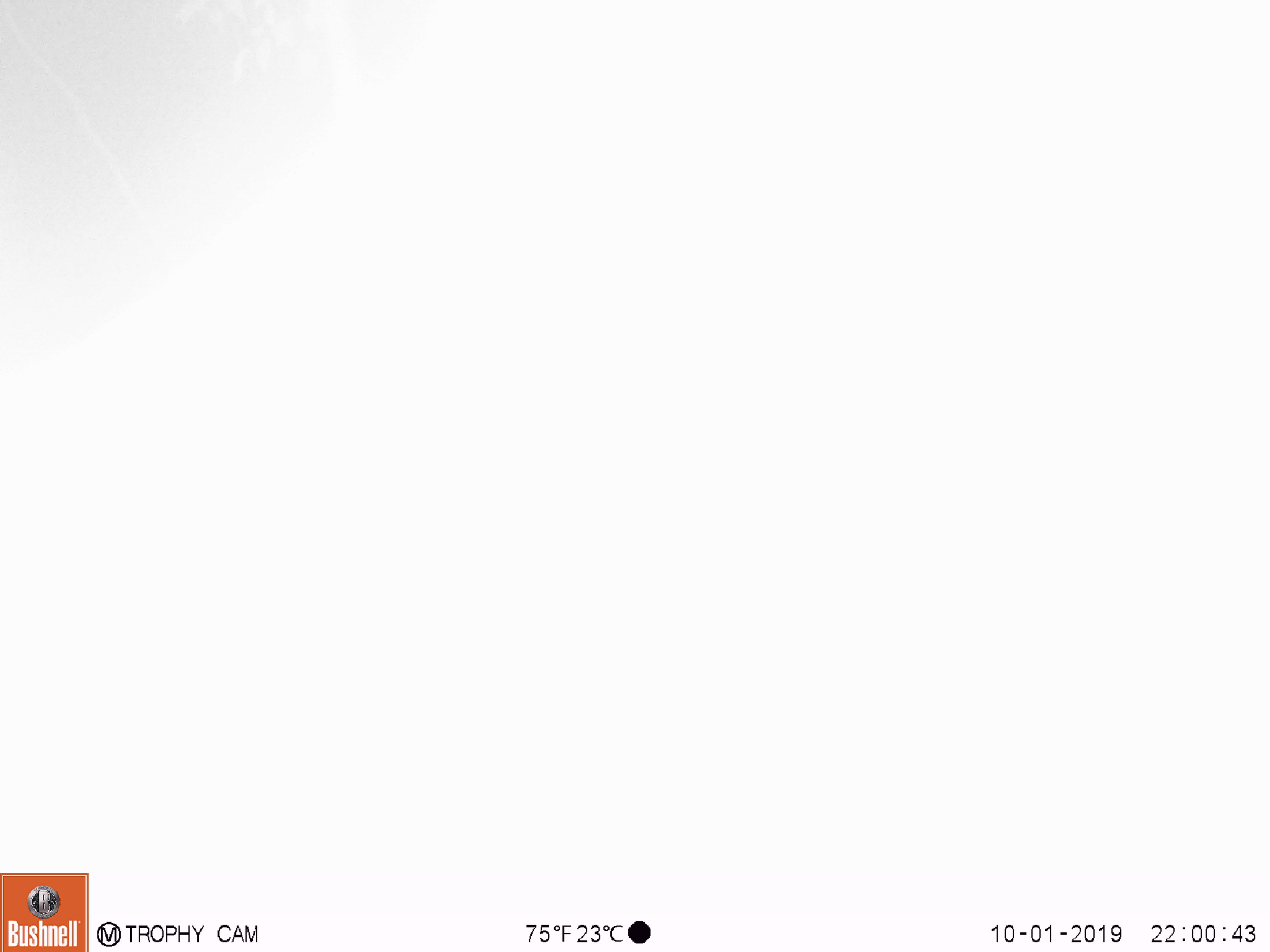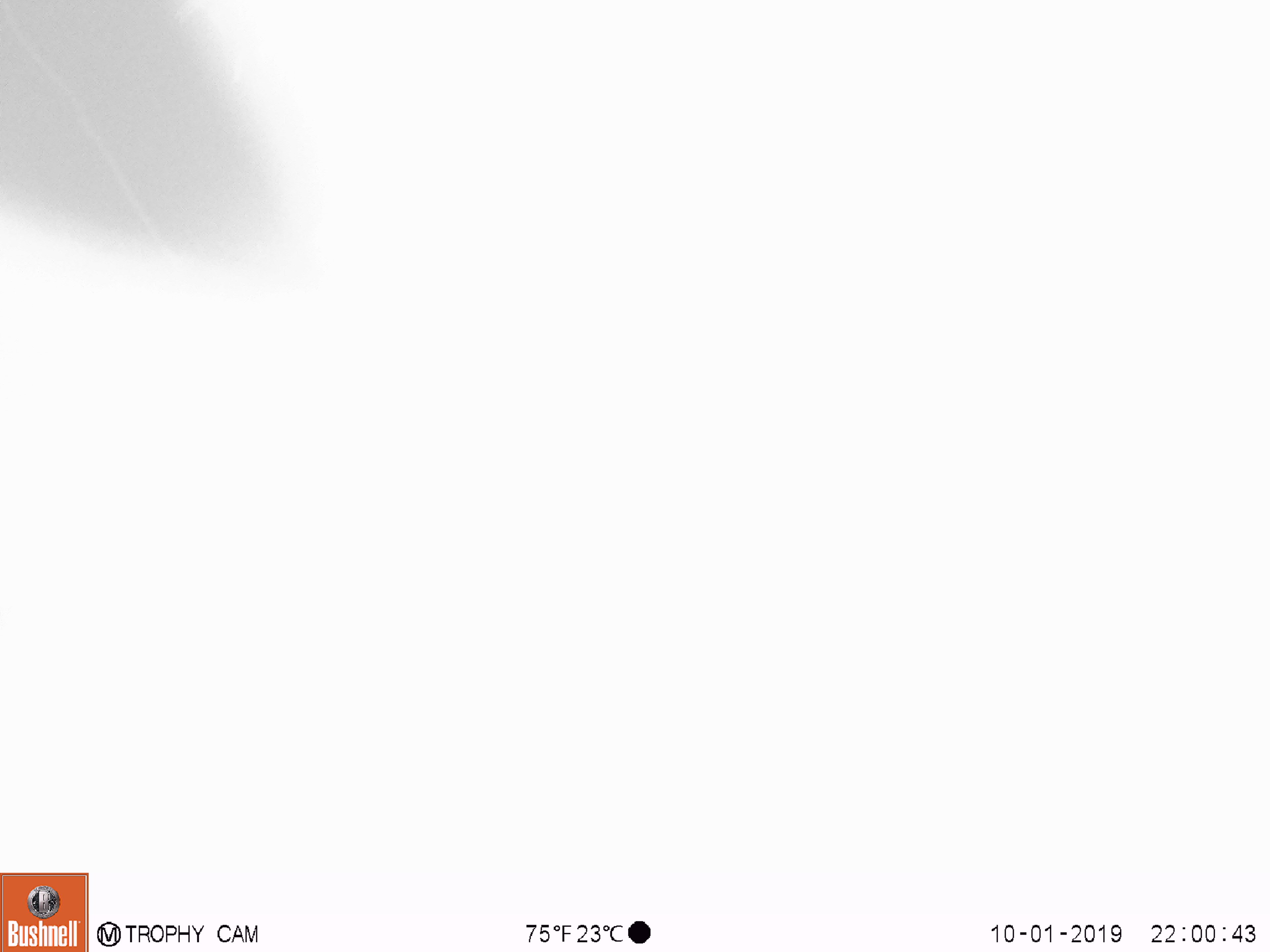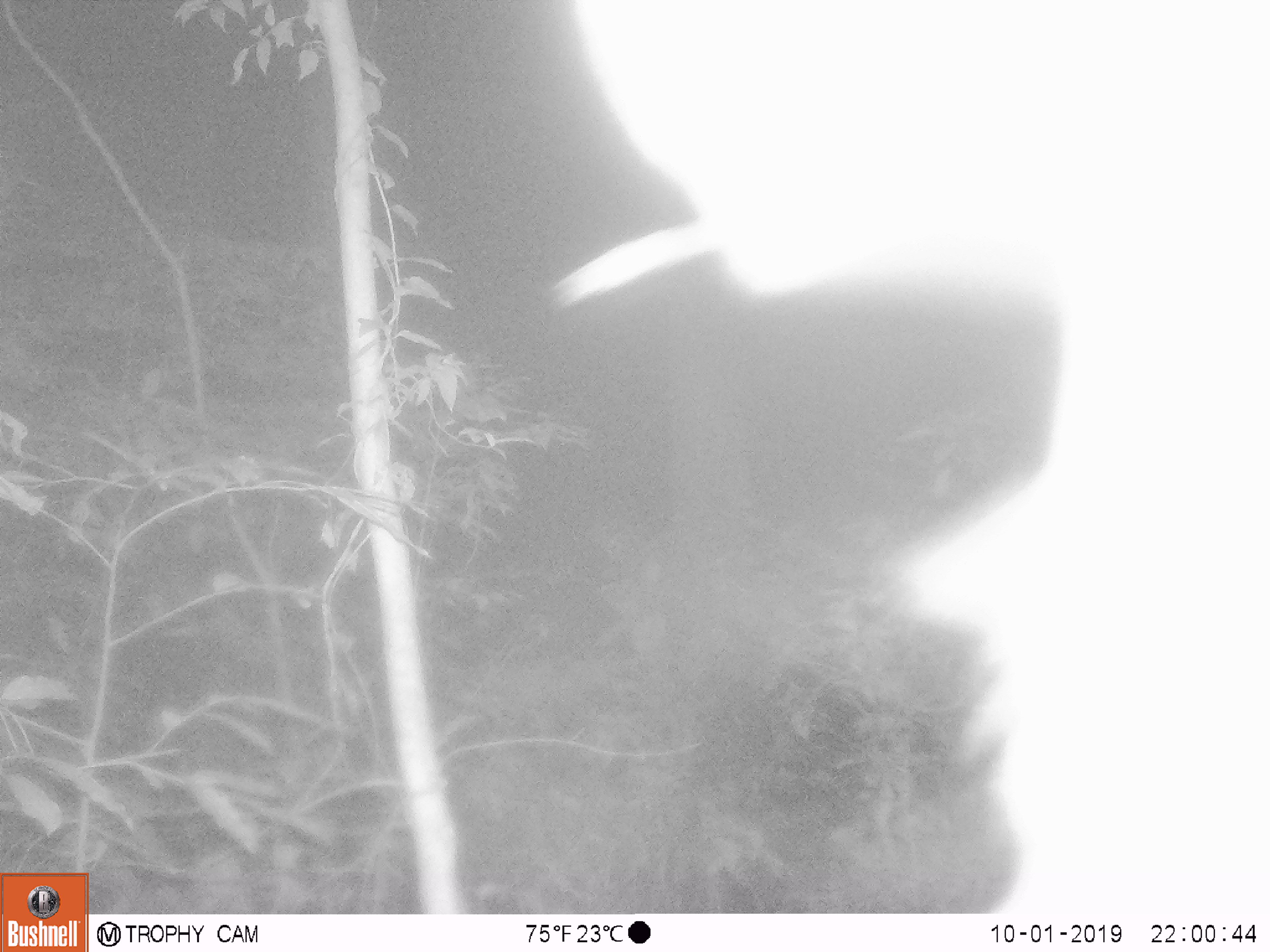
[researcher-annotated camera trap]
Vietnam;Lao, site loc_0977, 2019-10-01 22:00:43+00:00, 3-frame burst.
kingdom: Animalia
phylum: Chordata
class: Mammalia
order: Artiodactyla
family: Bovidae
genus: Capricornis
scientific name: Capricornis sumatraensis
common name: chinese serow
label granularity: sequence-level